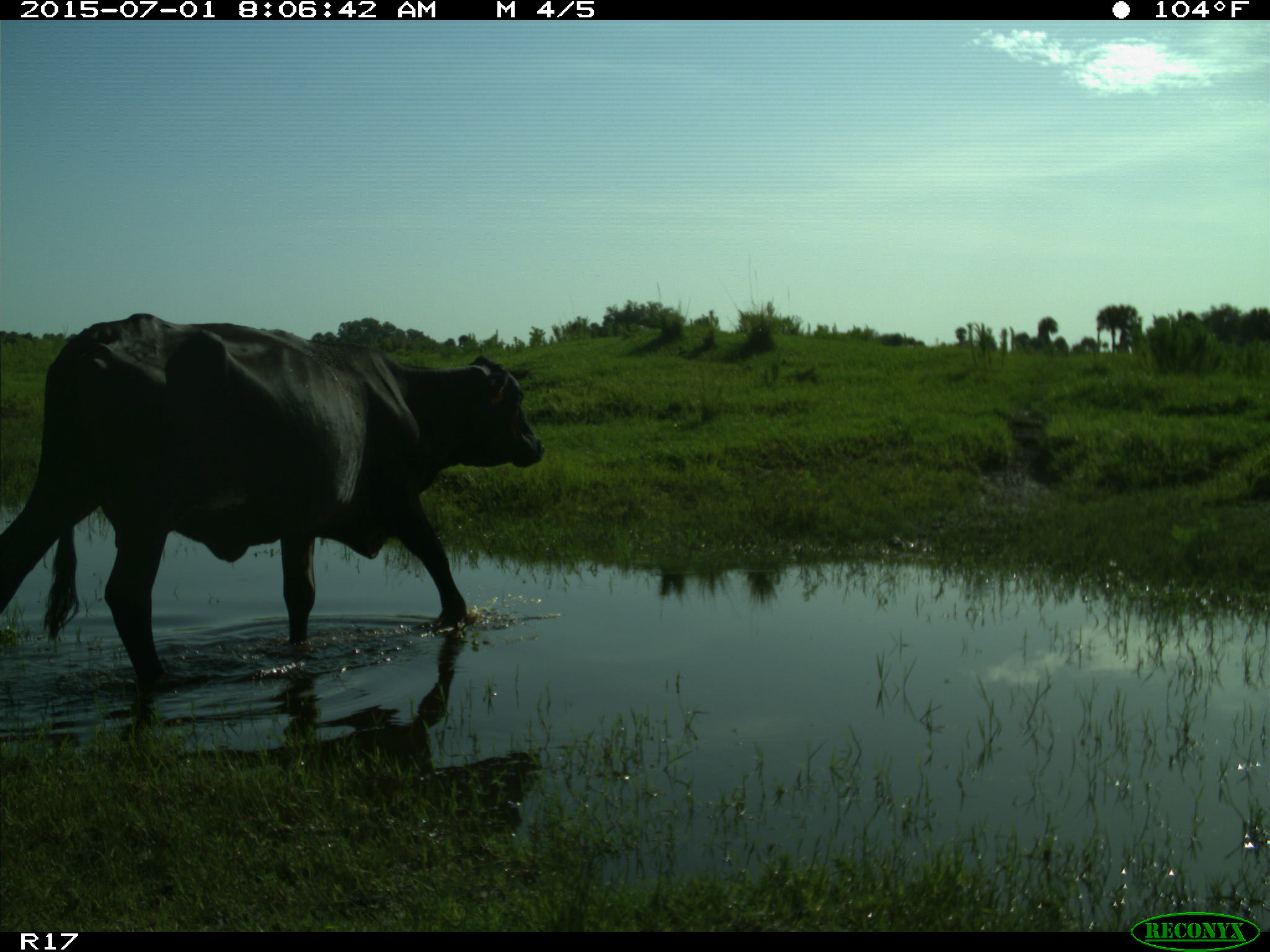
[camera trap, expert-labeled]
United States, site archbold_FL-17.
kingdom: Animalia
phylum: Chordata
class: Mammalia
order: Artiodactyla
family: Bovidae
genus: Bos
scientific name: Bos taurus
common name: domestic cow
Bos taurus (domestic cow).